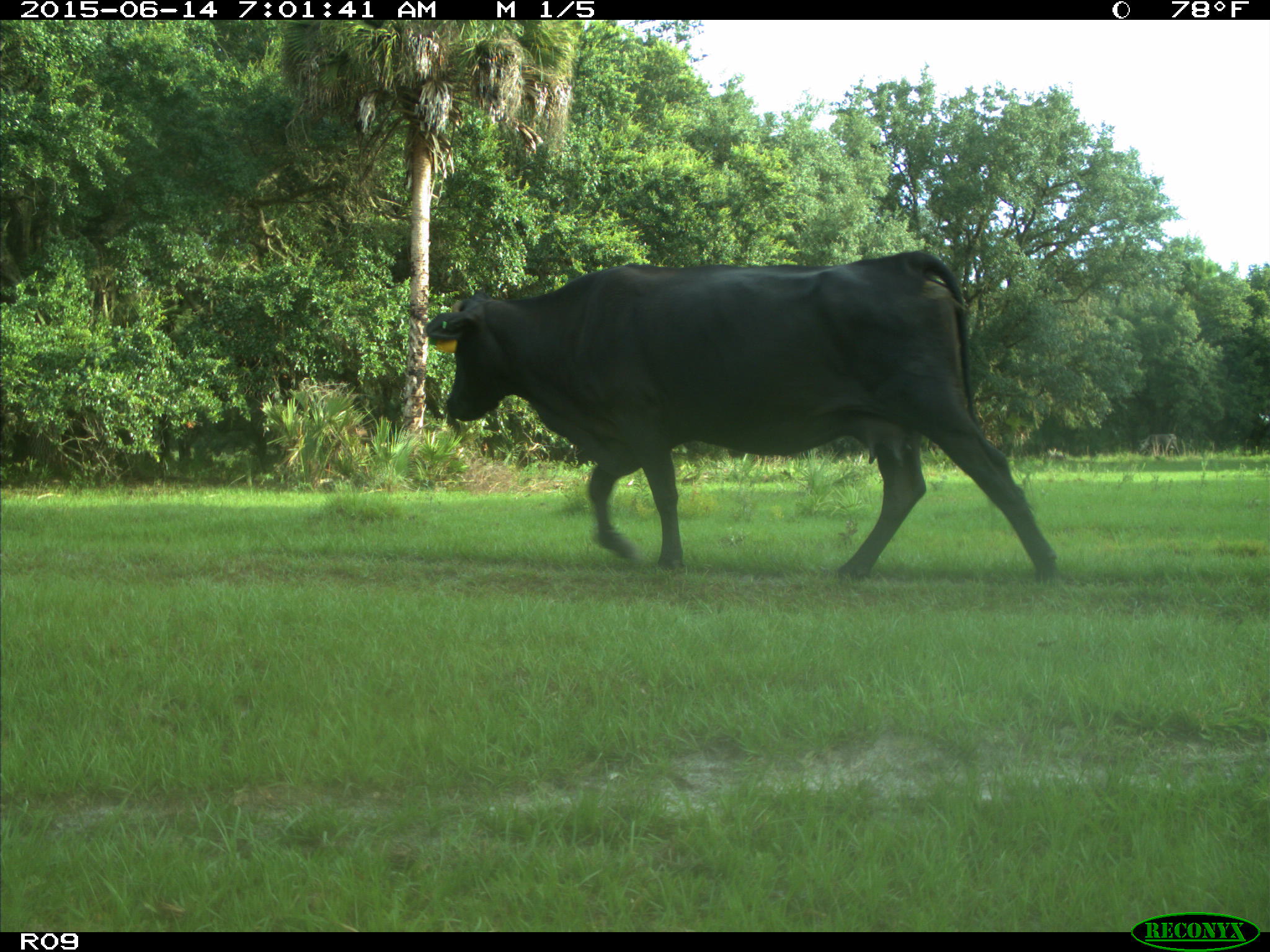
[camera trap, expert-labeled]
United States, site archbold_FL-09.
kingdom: Animalia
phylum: Chordata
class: Mammalia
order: Artiodactyla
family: Bovidae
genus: Bos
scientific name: Bos taurus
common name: domestic cow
Bos taurus (domestic cow).